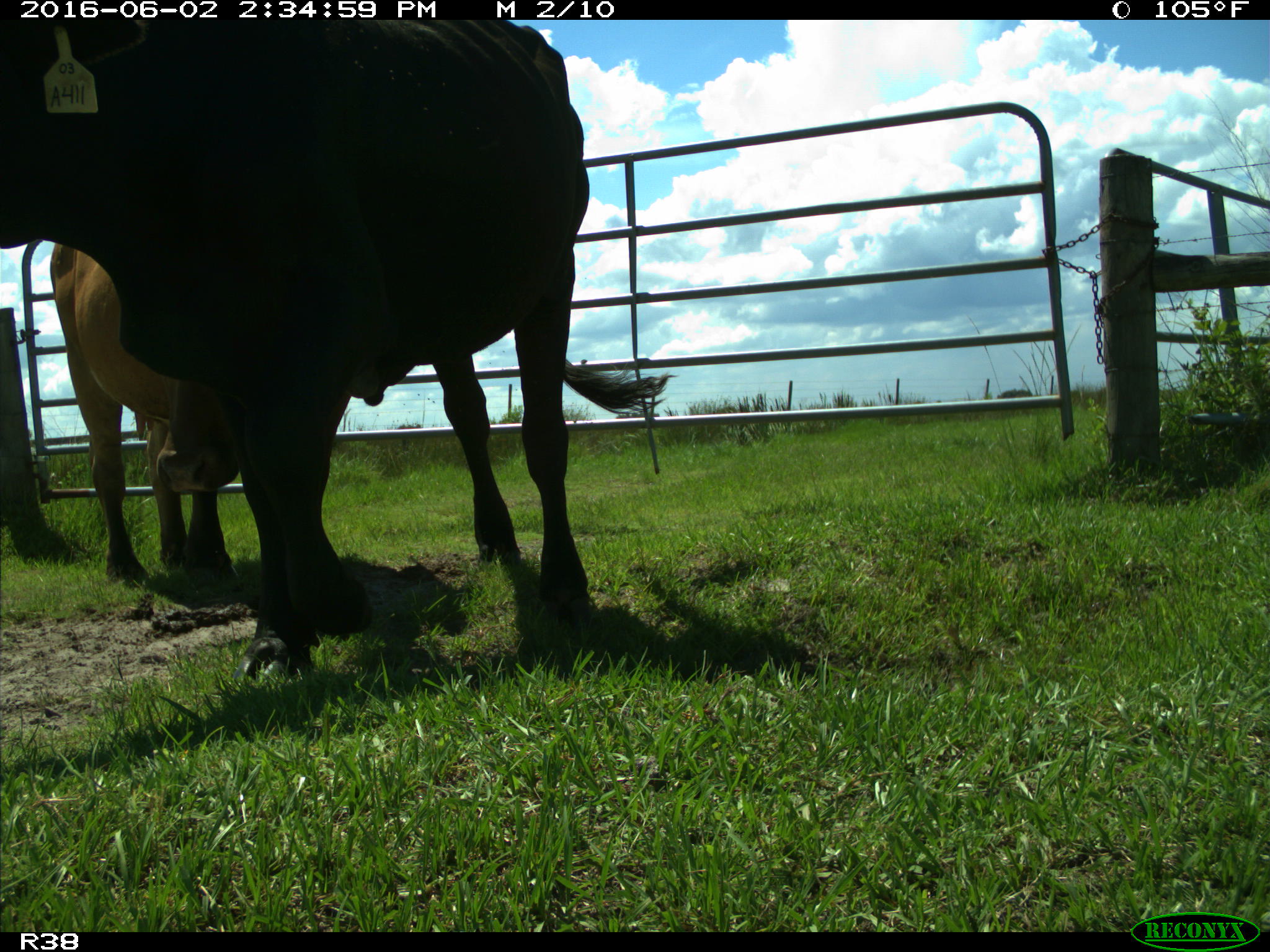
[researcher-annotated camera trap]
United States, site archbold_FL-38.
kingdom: Animalia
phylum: Chordata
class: Mammalia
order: Artiodactyla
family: Bovidae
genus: Bos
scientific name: Bos taurus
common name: domestic cow